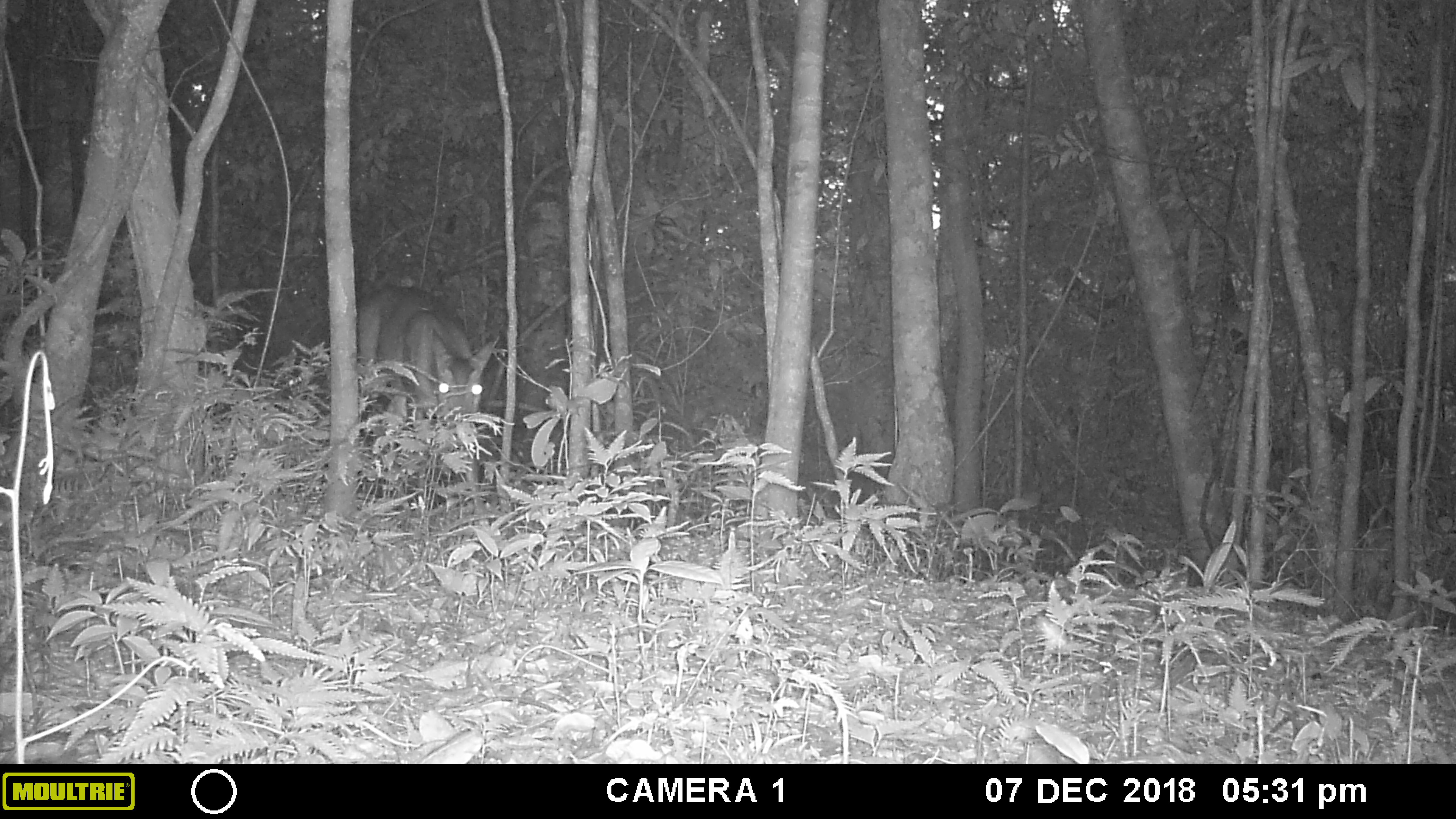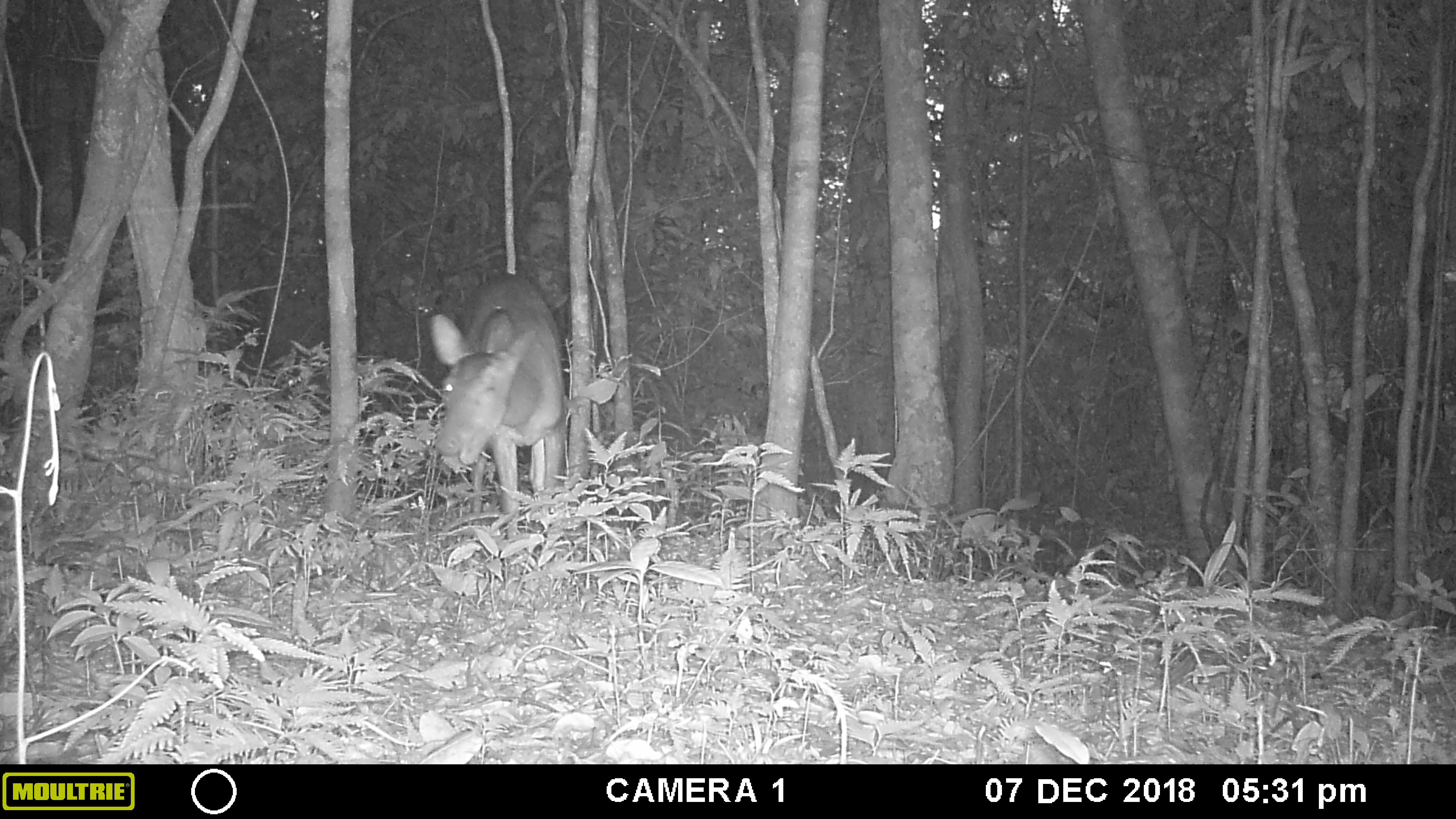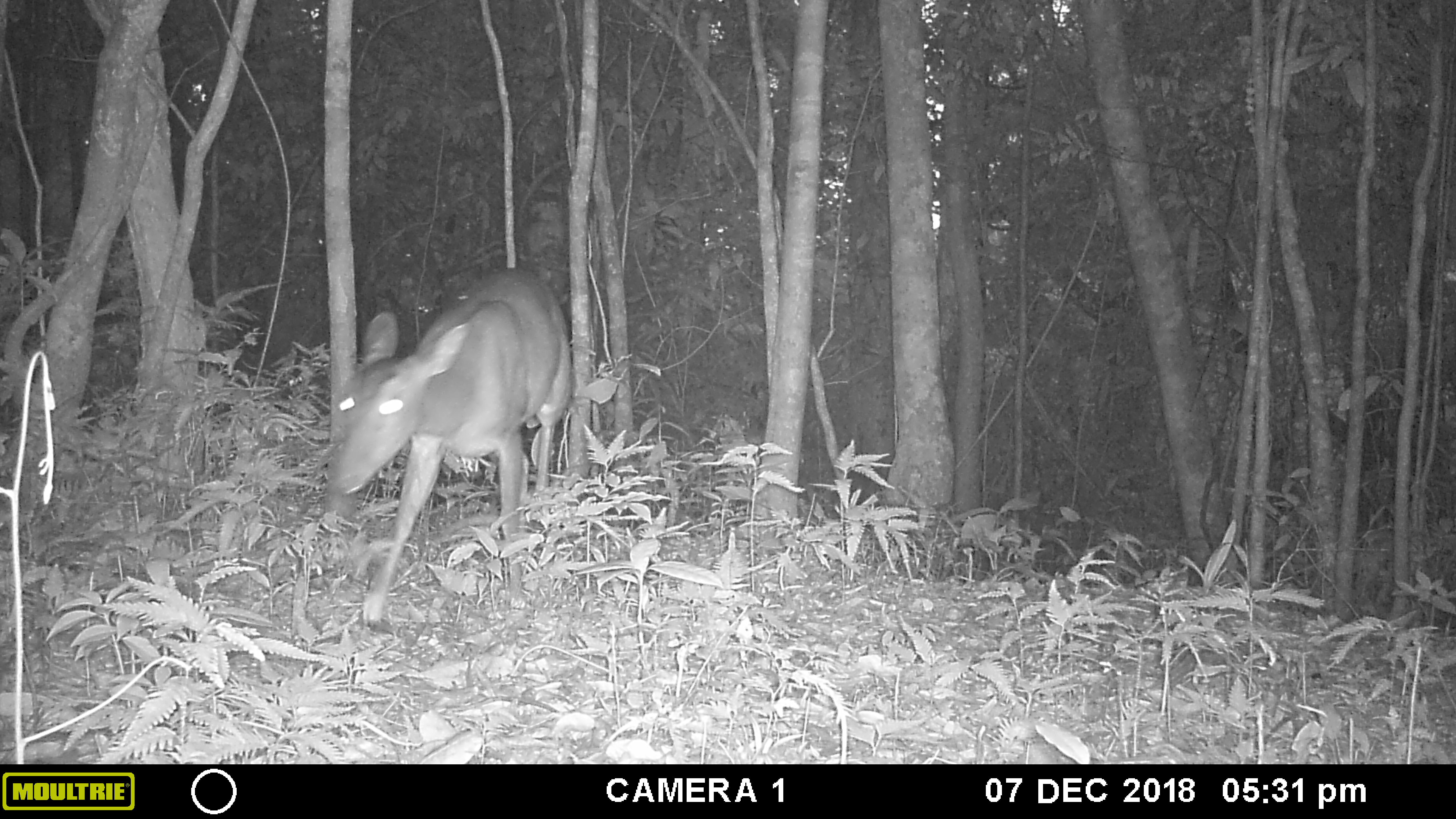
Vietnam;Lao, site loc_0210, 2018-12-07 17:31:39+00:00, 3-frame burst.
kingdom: Animalia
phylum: Chordata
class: Mammalia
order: Artiodactyla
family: Cervidae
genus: Muntiacus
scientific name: Muntiacus vuquangensis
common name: large-antlered muntjac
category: large antlered muntjac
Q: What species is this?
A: Large antlered muntjac (large-antlered muntjac) (Muntiacus vuquangensis).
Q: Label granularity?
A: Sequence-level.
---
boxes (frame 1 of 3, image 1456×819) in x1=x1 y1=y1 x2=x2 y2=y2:
large antlered muntjac: x1=356 y1=281 x2=499 y2=533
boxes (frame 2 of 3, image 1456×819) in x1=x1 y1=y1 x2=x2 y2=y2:
large antlered muntjac: x1=427 y1=271 x2=568 y2=537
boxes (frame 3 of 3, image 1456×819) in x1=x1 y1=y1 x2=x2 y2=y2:
large antlered muntjac: x1=329 y1=268 x2=572 y2=624